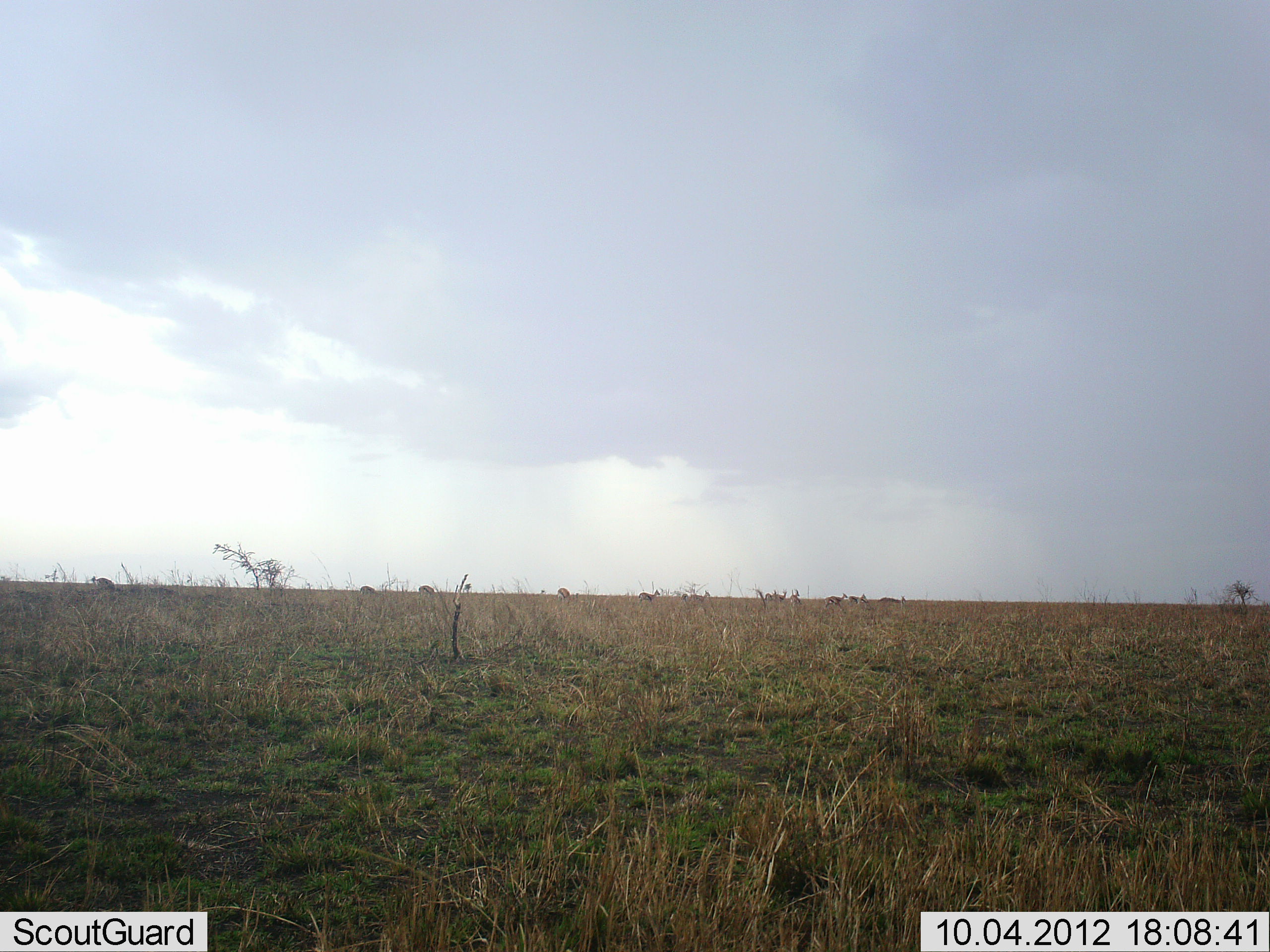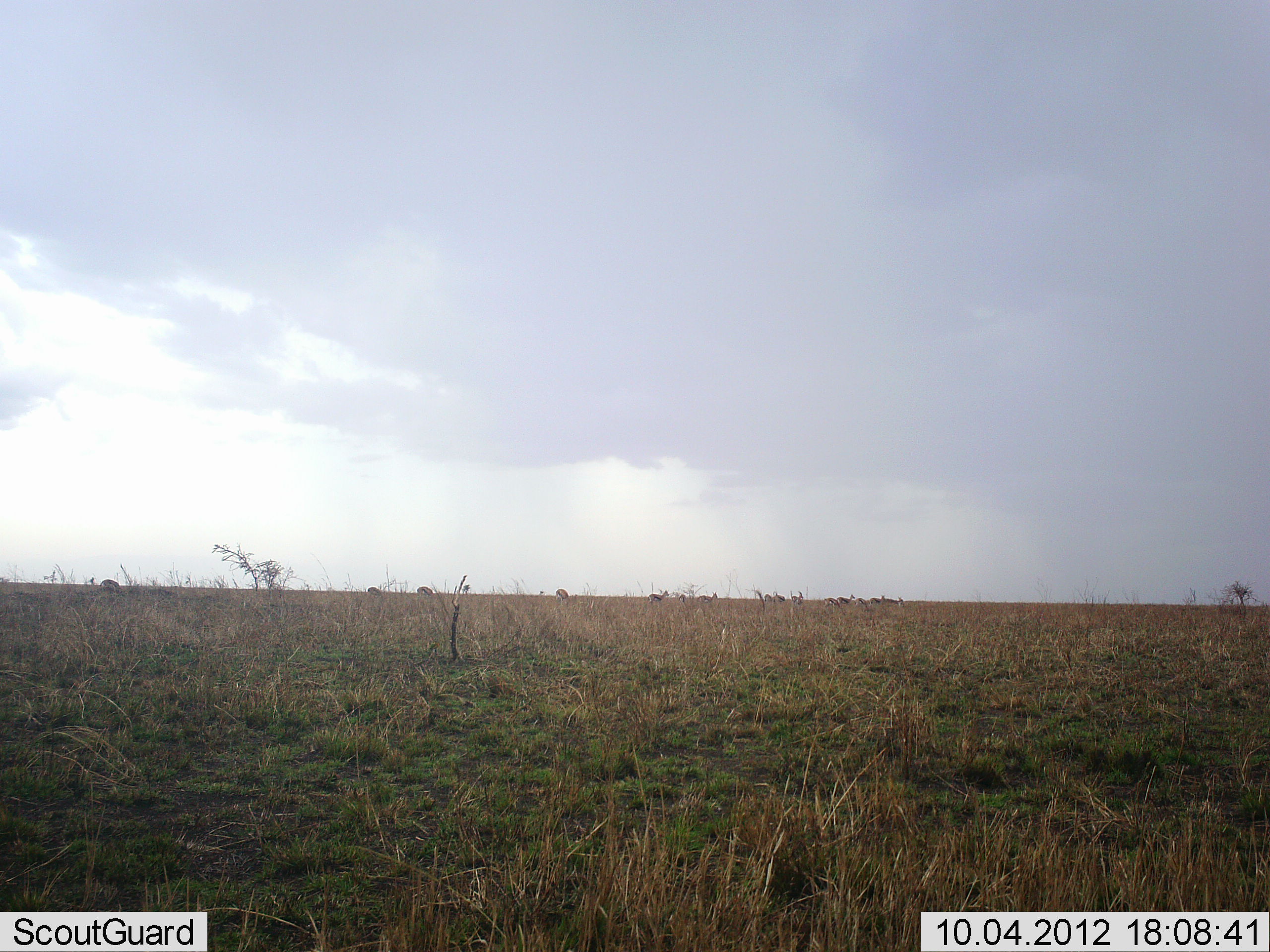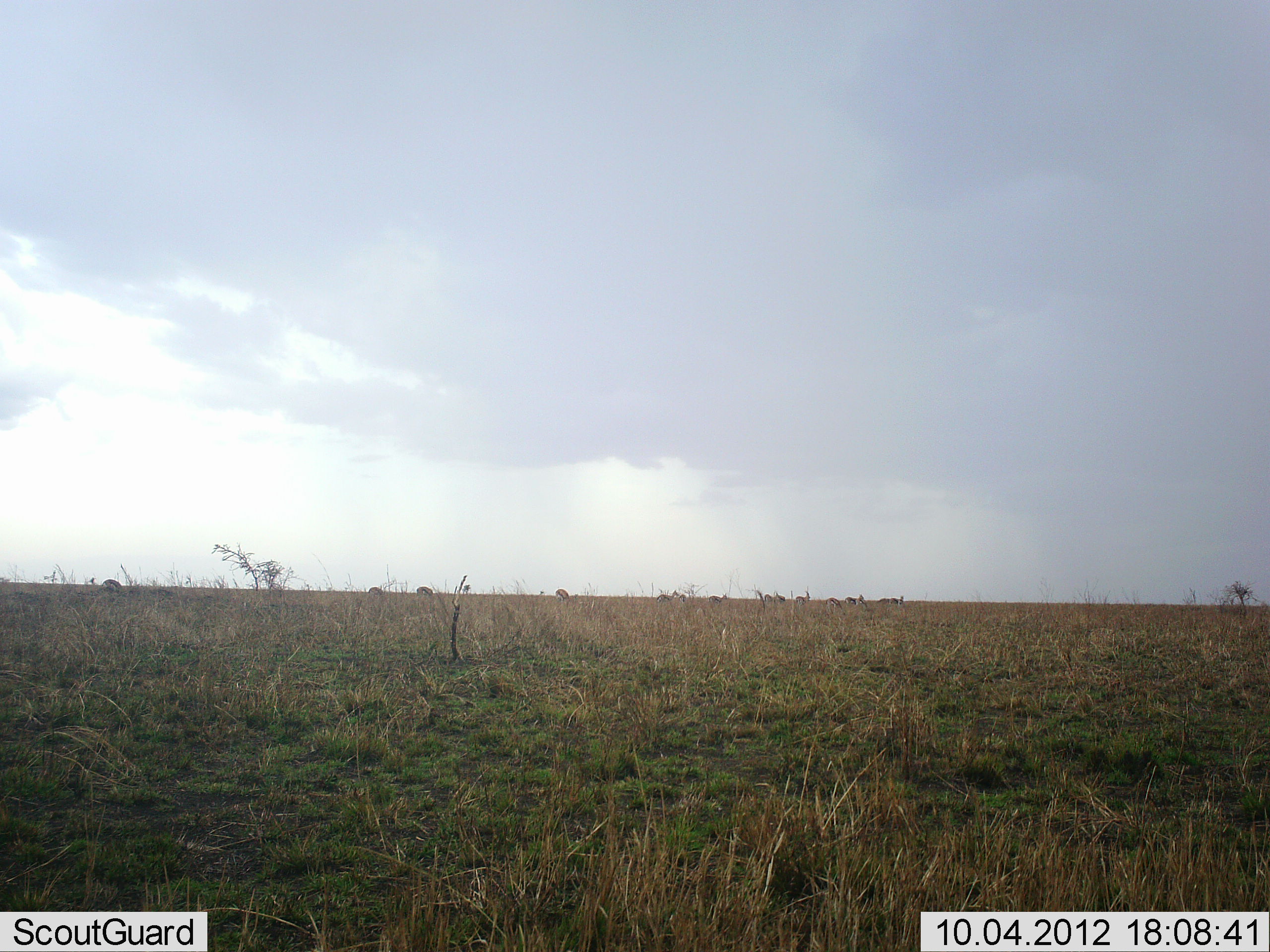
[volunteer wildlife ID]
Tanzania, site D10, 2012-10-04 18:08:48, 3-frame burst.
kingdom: Animalia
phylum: Chordata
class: Mammalia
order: Artiodactyla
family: Bovidae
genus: Eudorcas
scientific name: Eudorcas thomsonii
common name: thomson's gazelle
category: gazellethomsons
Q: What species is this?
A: Gazellethomsons (thomson's gazelle) (Eudorcas thomsonii).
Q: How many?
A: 11-50.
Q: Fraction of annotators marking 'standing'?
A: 30%.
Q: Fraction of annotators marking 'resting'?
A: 0%.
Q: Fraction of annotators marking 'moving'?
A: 80%.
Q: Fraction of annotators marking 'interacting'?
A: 0%.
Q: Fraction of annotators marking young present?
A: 0%.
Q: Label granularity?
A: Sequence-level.